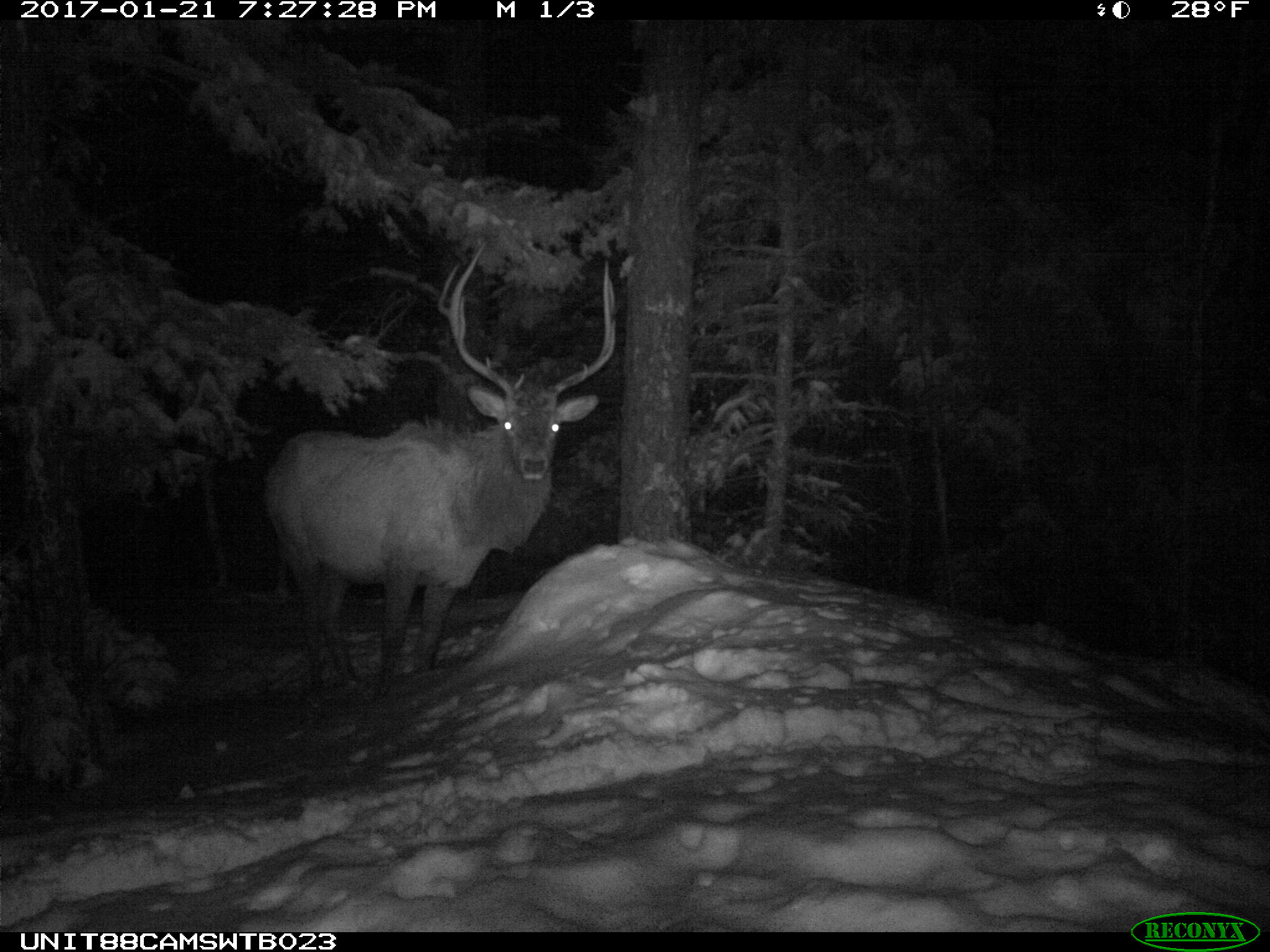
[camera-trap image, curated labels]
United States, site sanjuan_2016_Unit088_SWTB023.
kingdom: Animalia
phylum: Chordata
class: Mammalia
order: Artiodactyla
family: Cervidae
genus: Cervus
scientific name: Cervus elaphus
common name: red deer